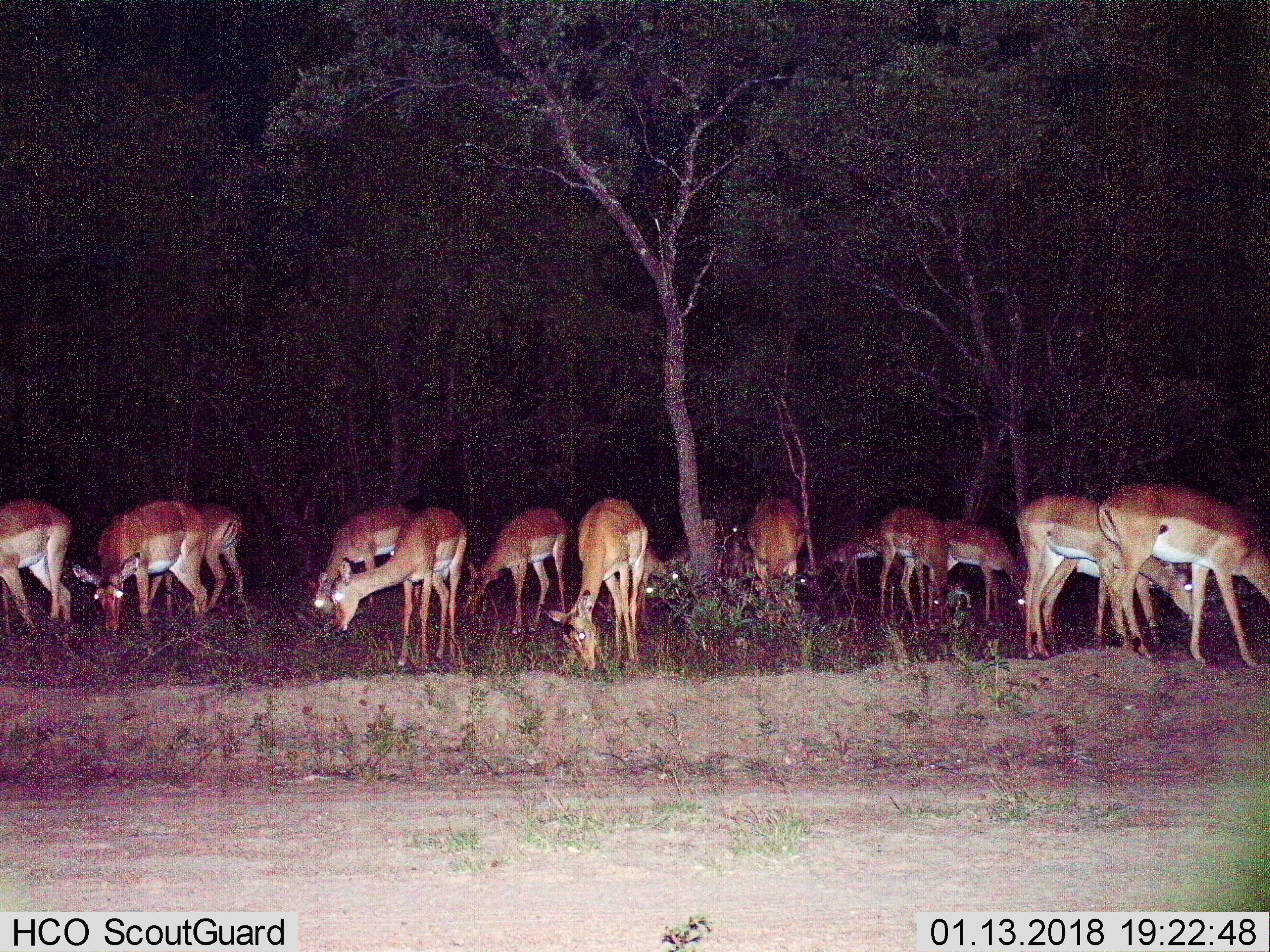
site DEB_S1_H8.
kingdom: Animalia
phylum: Chordata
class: Mammalia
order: Artiodactyla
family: Bovidae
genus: Aepyceros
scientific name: Aepyceros melampus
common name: impala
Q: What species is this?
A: Impala (Aepyceros melampus).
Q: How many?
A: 11-50.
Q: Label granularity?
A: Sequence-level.